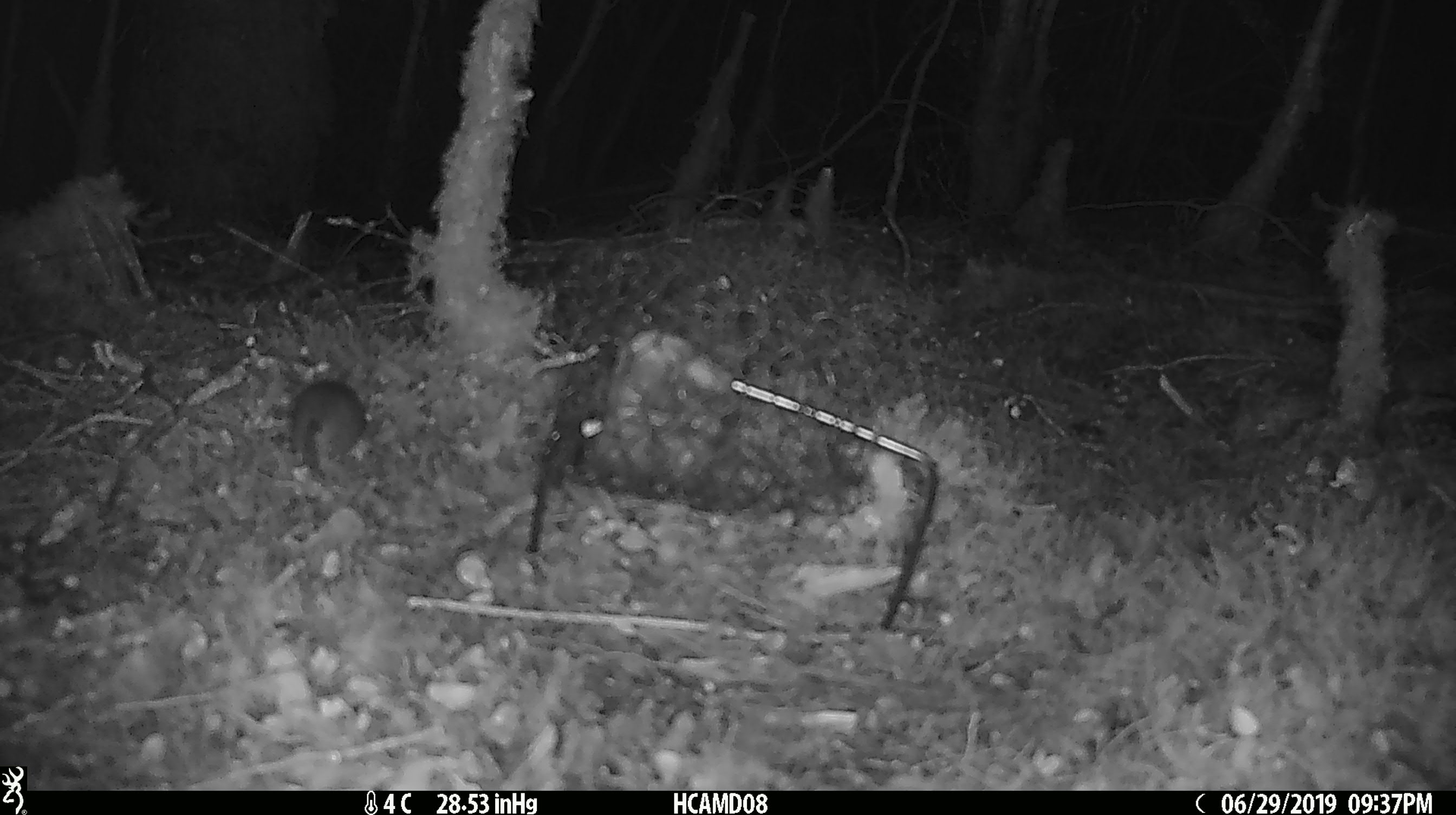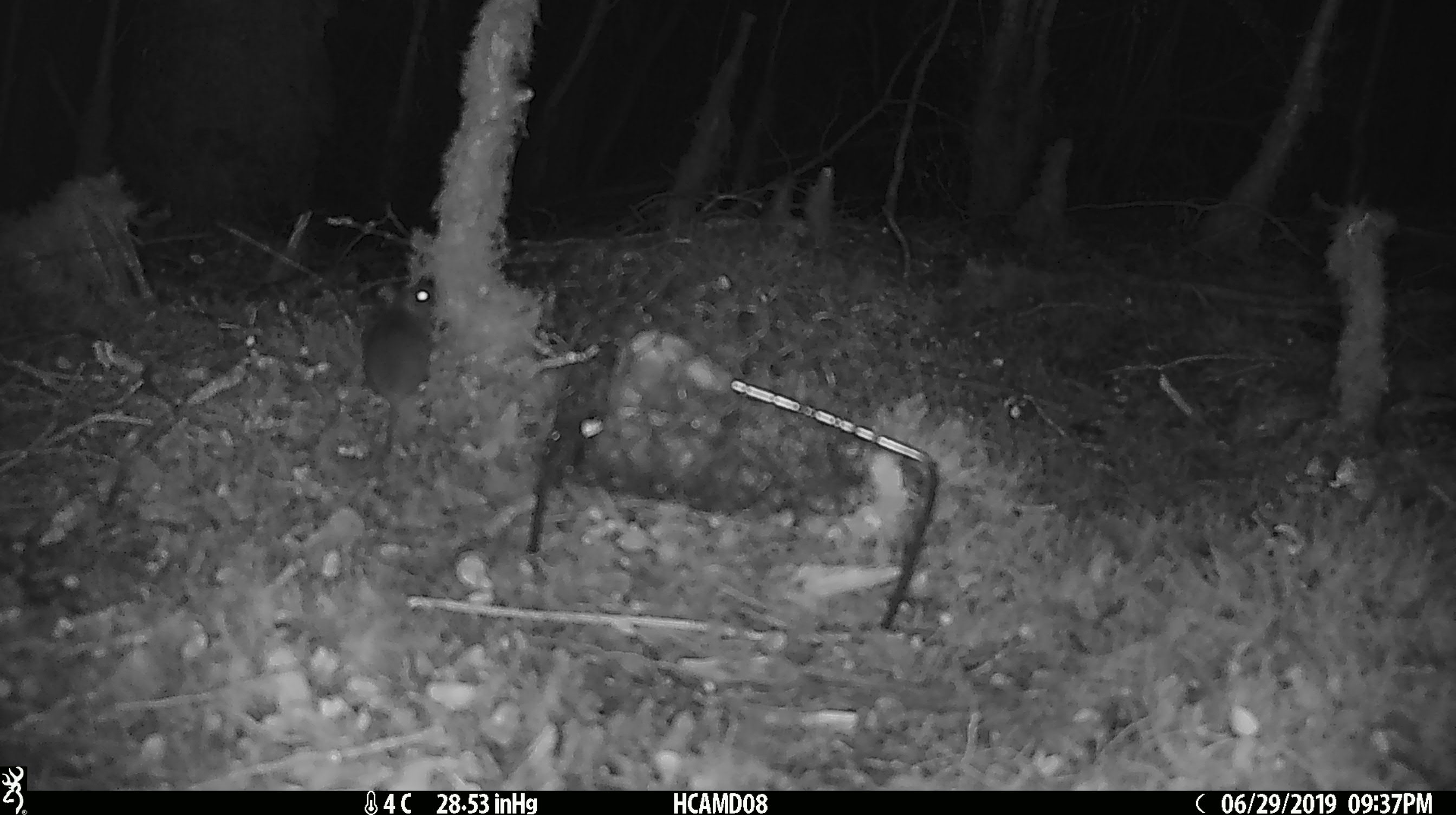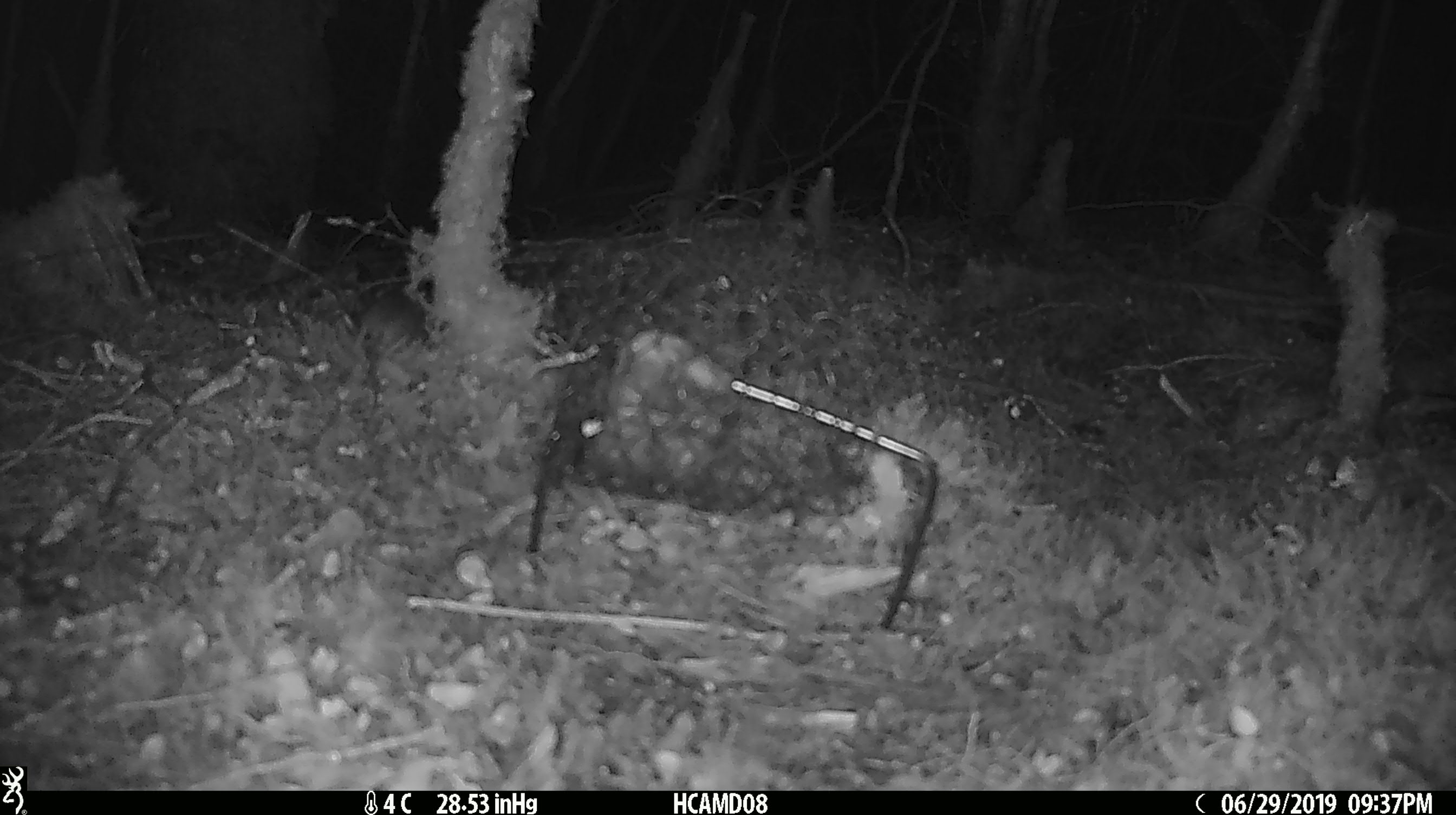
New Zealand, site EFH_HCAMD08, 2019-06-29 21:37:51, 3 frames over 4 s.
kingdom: Animalia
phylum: Chordata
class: Mammalia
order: Rodentia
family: Muridae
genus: Mus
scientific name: Mus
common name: mouse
Mouse (Mus).